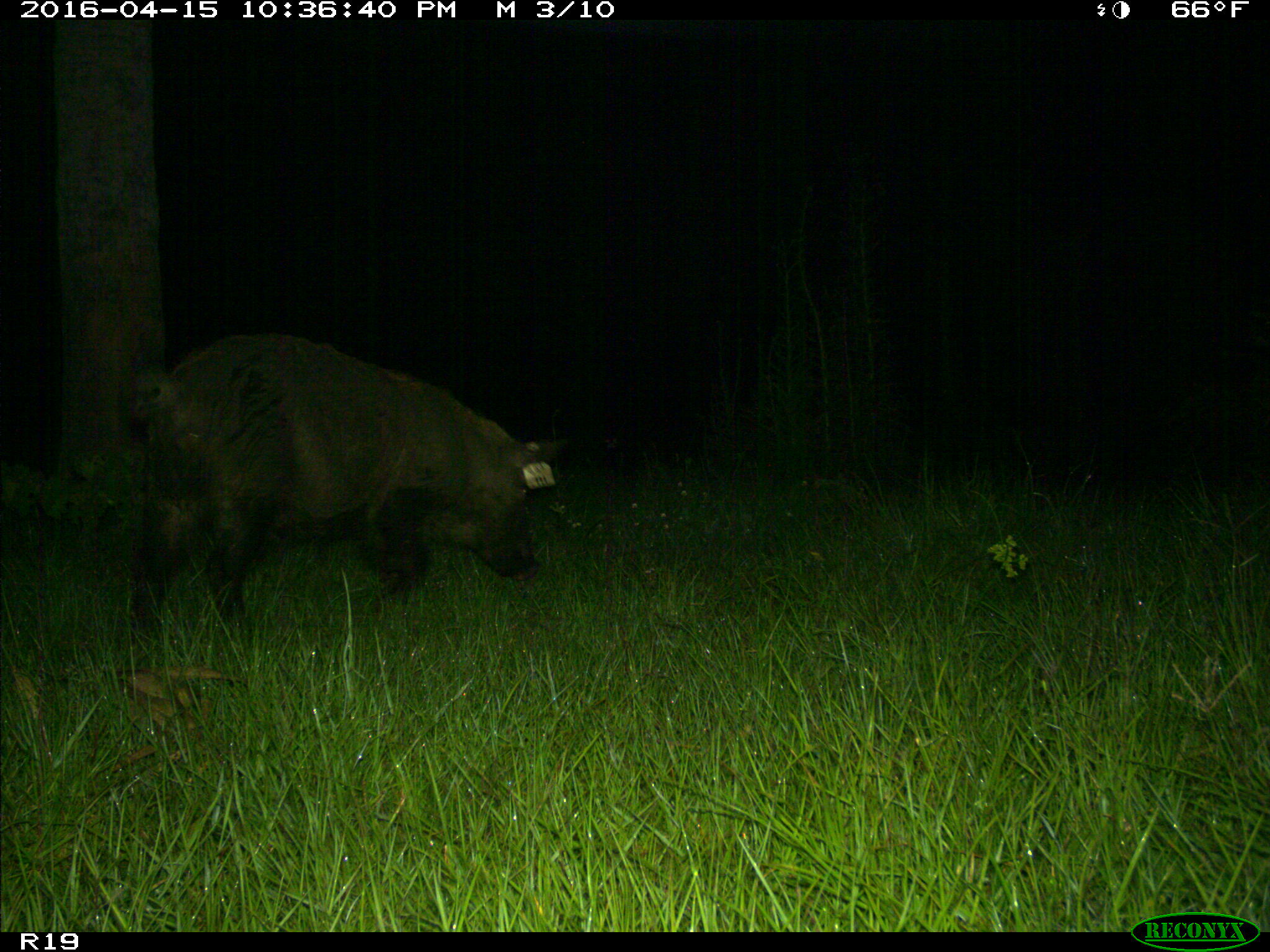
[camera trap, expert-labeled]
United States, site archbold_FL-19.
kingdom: Animalia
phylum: Chordata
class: Mammalia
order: Artiodactyla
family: Suidae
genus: Sus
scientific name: Sus scrofa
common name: wild boar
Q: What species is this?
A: Sus scrofa (wild boar).